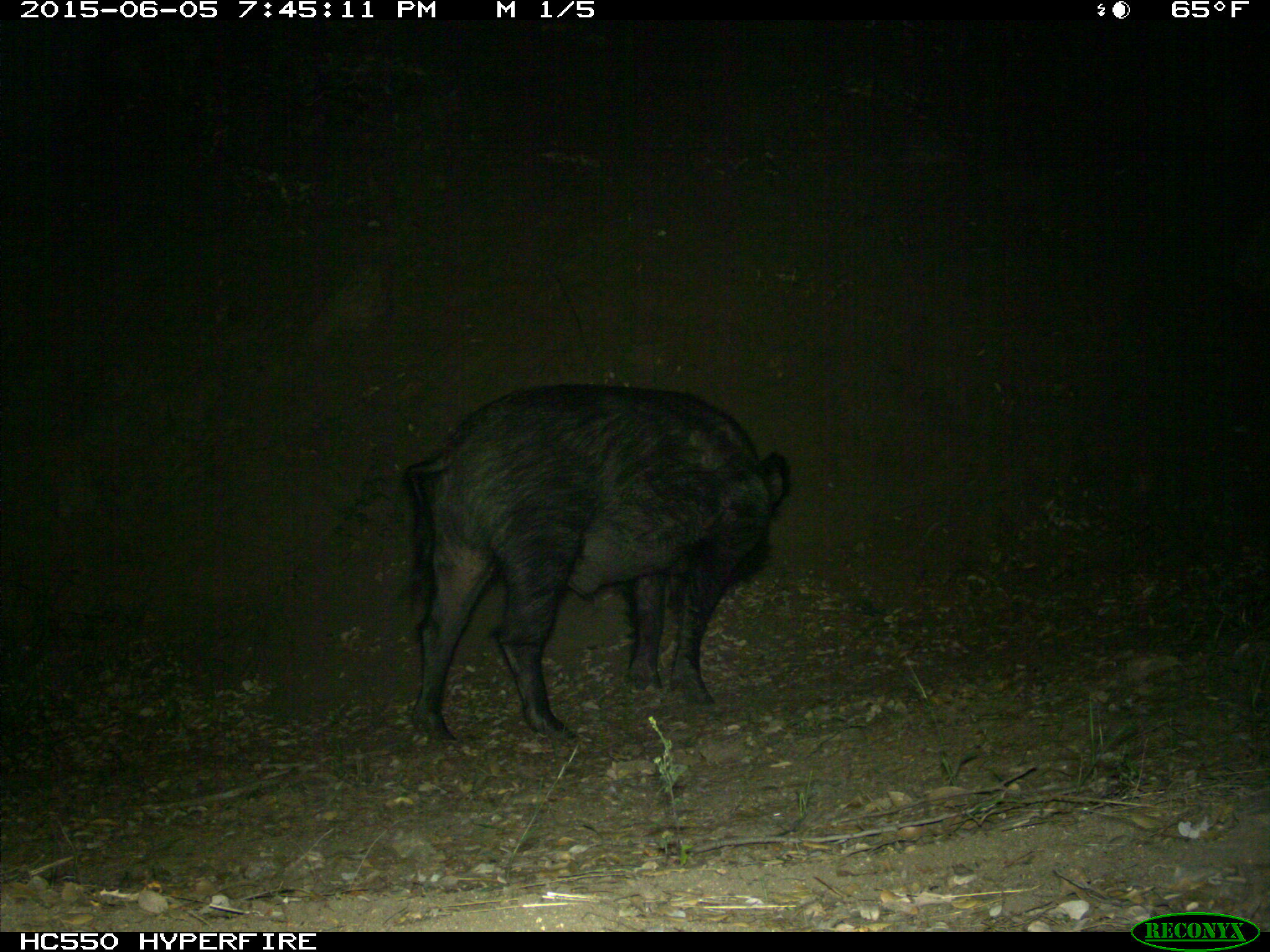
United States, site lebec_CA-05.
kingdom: Animalia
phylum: Chordata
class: Mammalia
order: Artiodactyla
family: Suidae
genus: Sus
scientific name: Sus scrofa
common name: wild boar